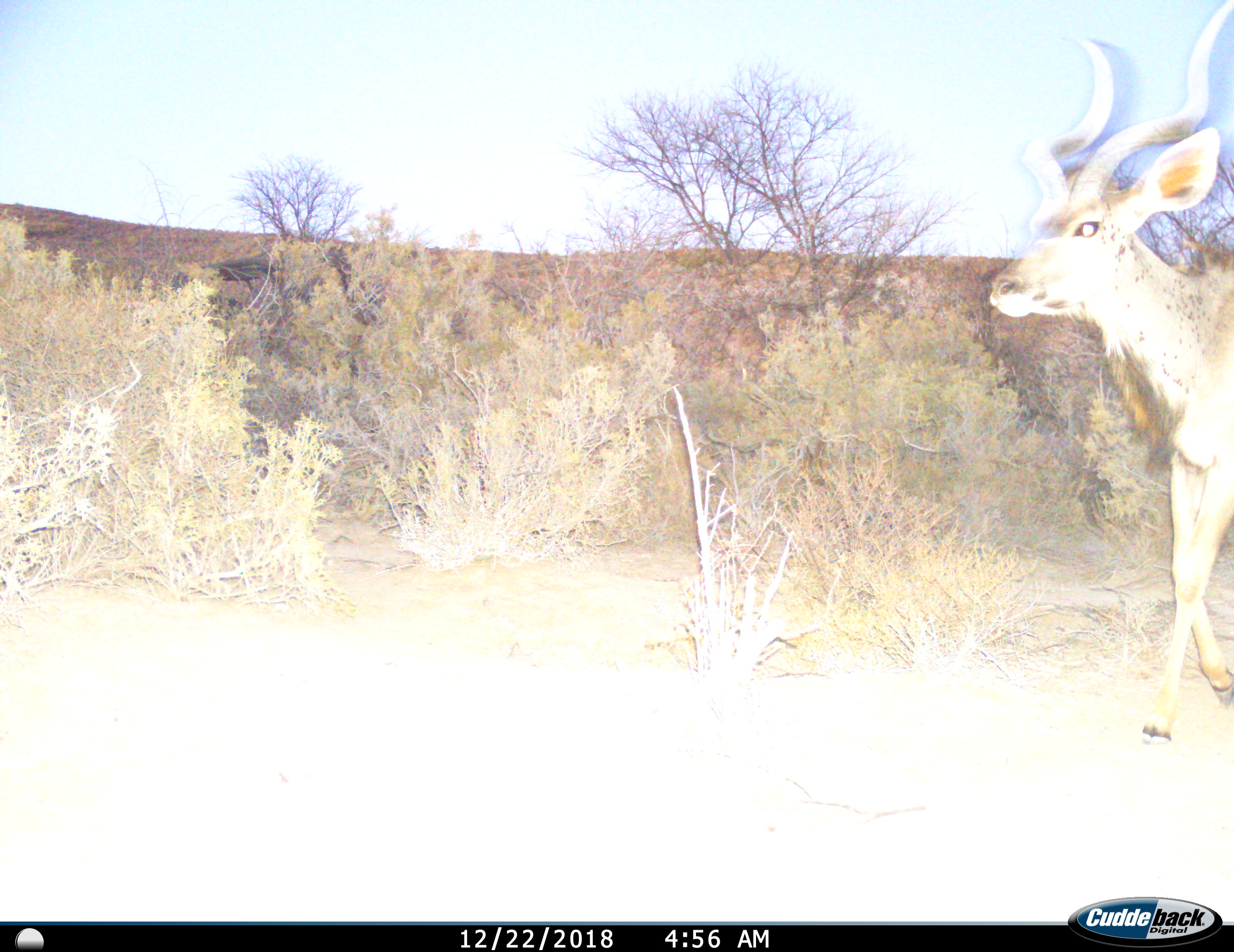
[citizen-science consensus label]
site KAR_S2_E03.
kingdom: Animalia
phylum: Chordata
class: Mammalia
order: Artiodactyla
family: Bovidae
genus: Tragelaphus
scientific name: Tragelaphus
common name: kudu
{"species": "kudu (Tragelaphus)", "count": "1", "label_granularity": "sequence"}